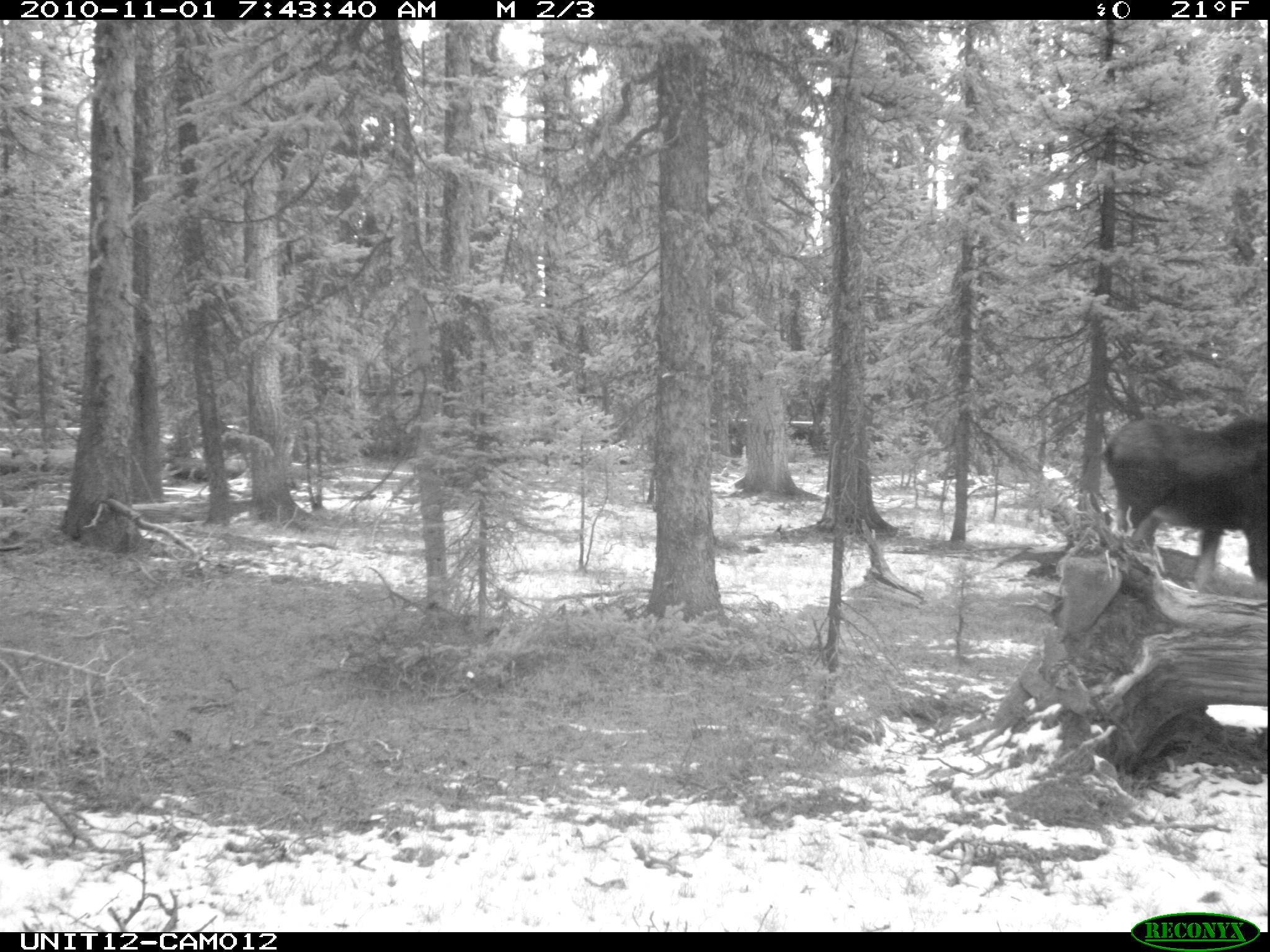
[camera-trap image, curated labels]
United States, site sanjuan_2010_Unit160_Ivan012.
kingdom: Animalia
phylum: Chordata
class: Mammalia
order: Artiodactyla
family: Cervidae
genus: Alces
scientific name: Alces alces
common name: moose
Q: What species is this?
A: Alces alces (moose).